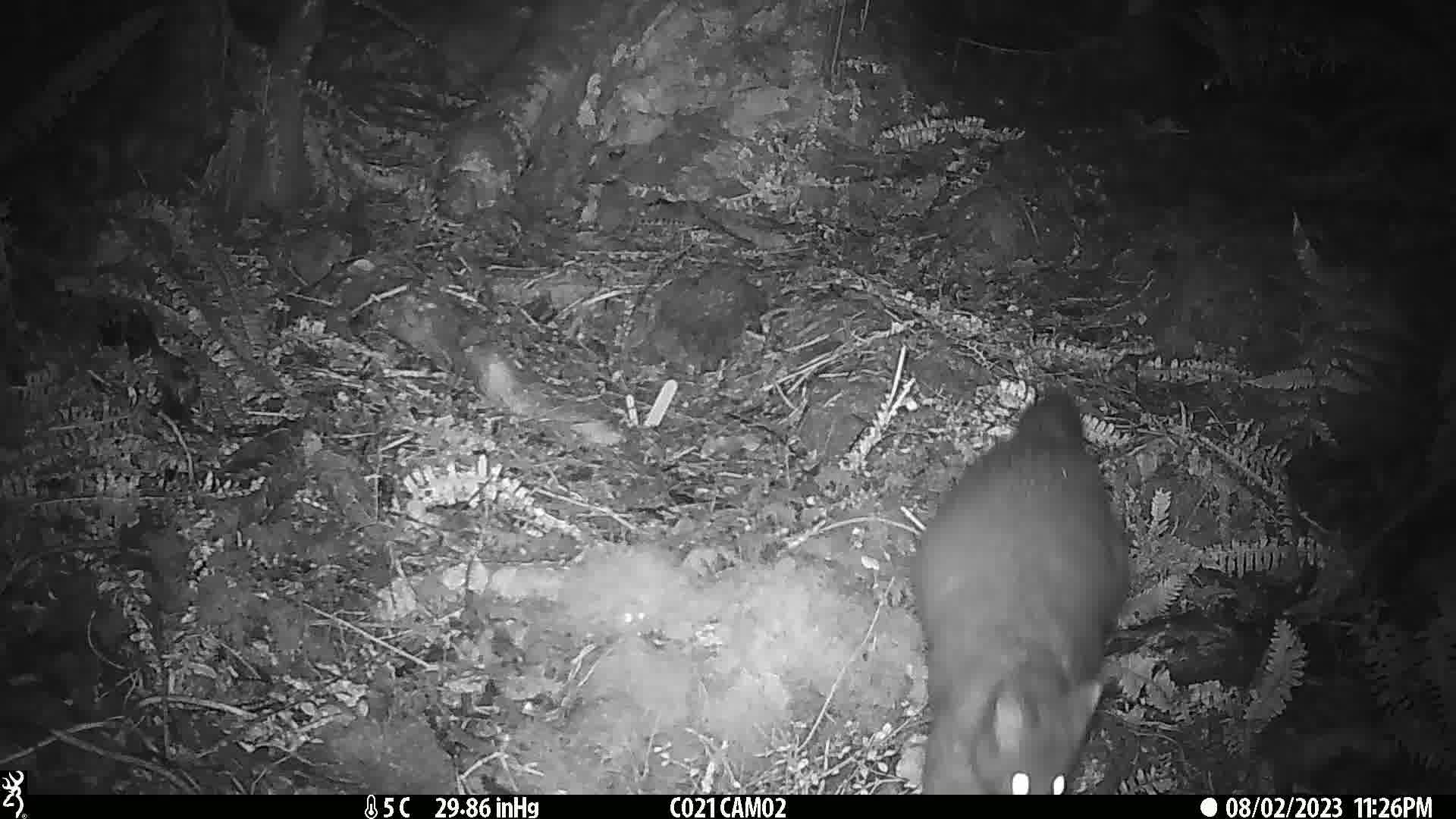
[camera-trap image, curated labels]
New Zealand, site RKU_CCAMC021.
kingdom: Animalia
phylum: Chordata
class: Mammalia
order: Diprotodontia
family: Phalangeridae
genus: Trichosurus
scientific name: Trichosurus vulpecula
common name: common brushtail possum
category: possum